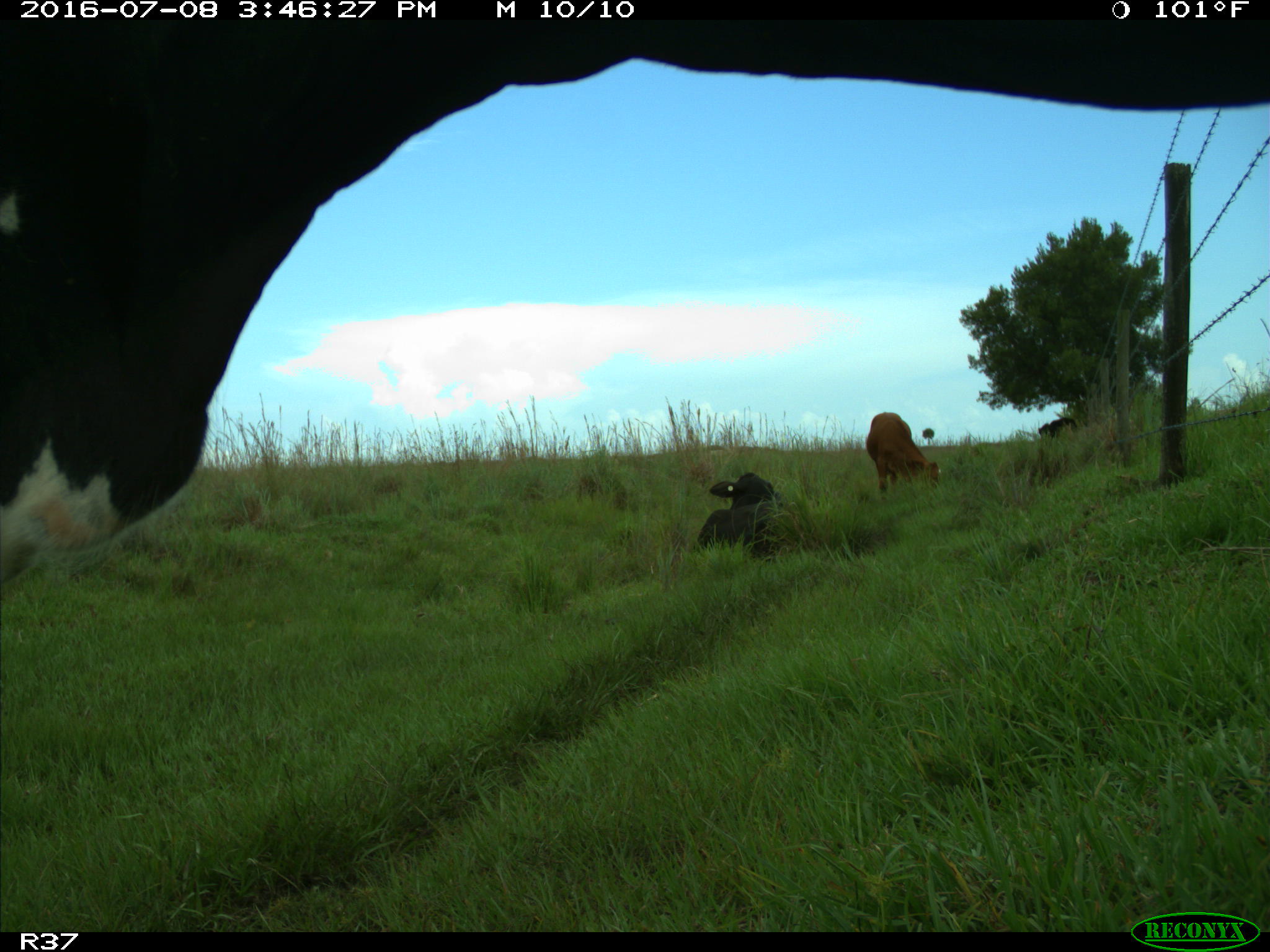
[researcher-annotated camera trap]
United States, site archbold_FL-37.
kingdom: Animalia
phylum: Chordata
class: Mammalia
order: Artiodactyla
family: Bovidae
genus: Bos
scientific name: Bos taurus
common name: domestic cow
Bos taurus (domestic cow).